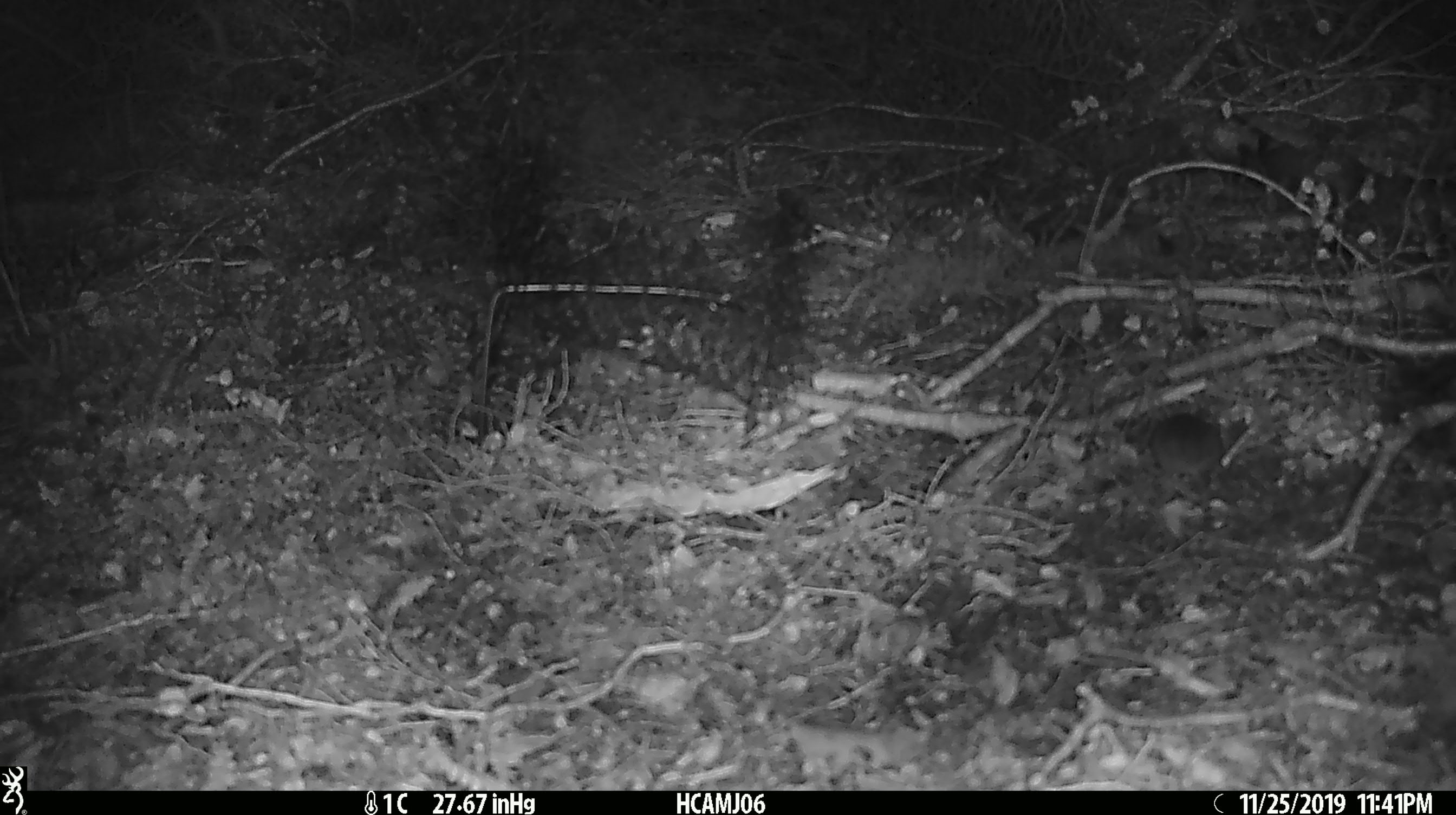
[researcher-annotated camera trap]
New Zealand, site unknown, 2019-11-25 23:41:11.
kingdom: Animalia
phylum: Chordata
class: Mammalia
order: Rodentia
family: Muridae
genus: Mus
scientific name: Mus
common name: mouse